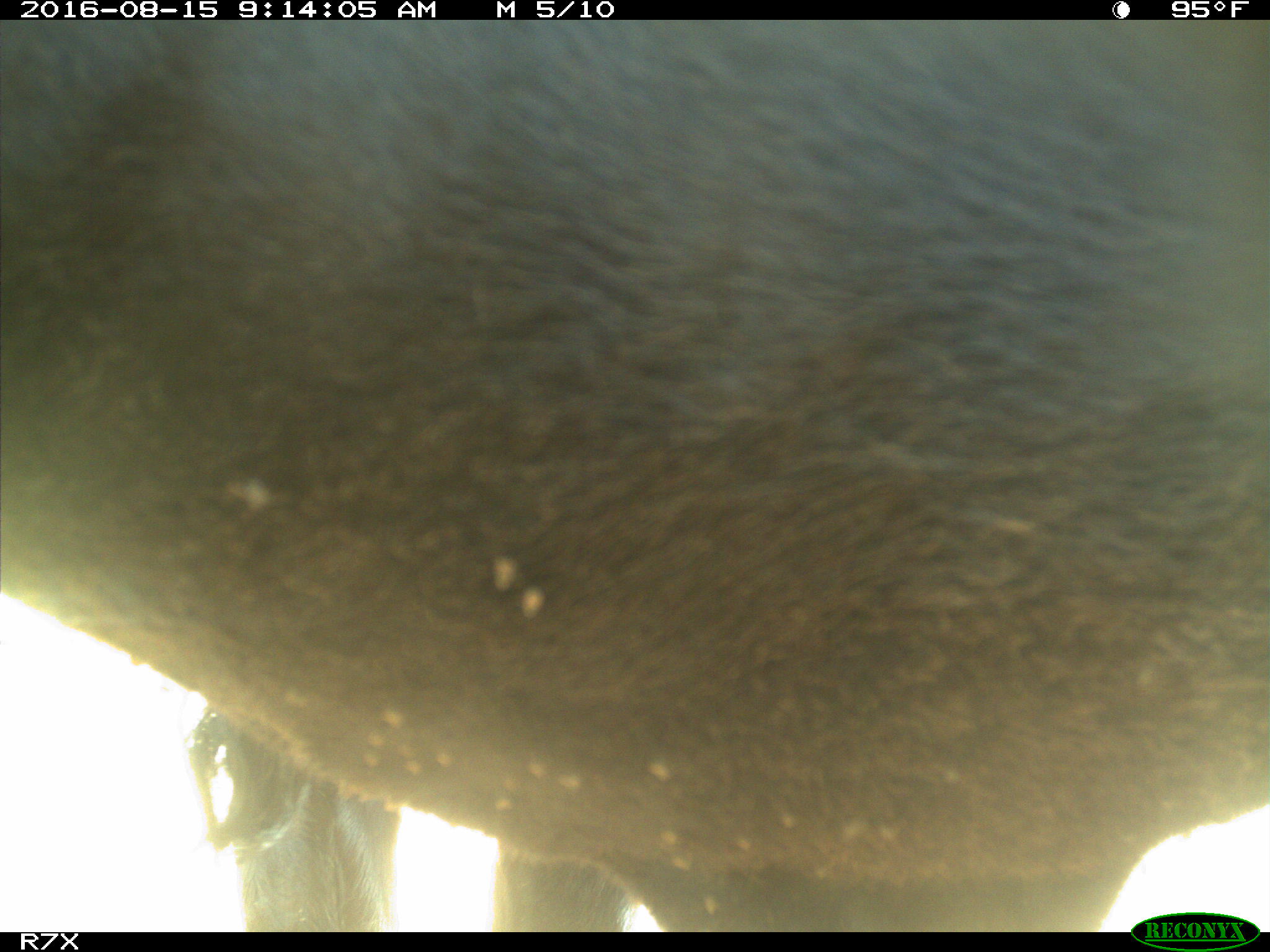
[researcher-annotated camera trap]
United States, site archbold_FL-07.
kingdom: Animalia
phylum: Chordata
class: Mammalia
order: Artiodactyla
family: Bovidae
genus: Bos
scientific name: Bos taurus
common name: domestic cow